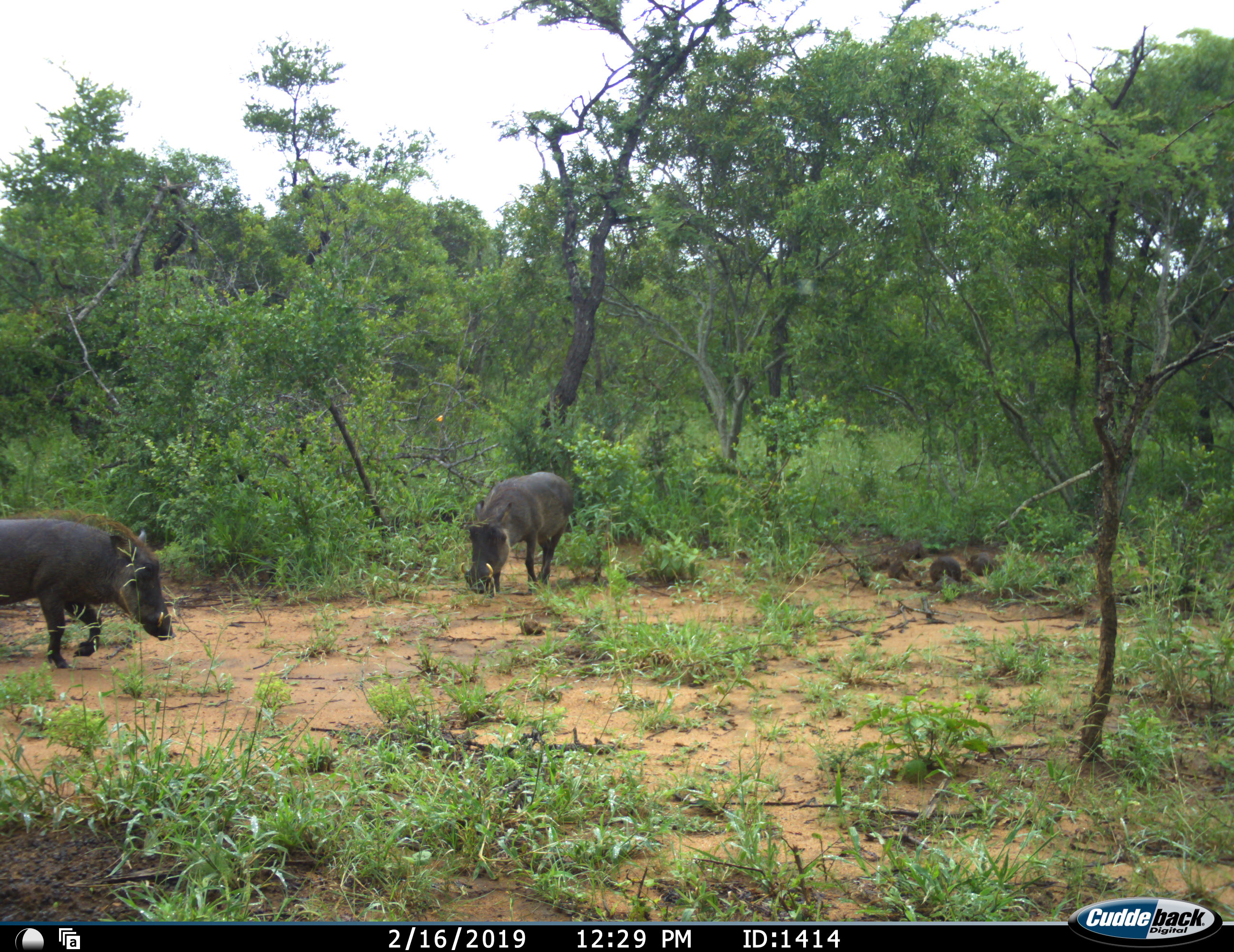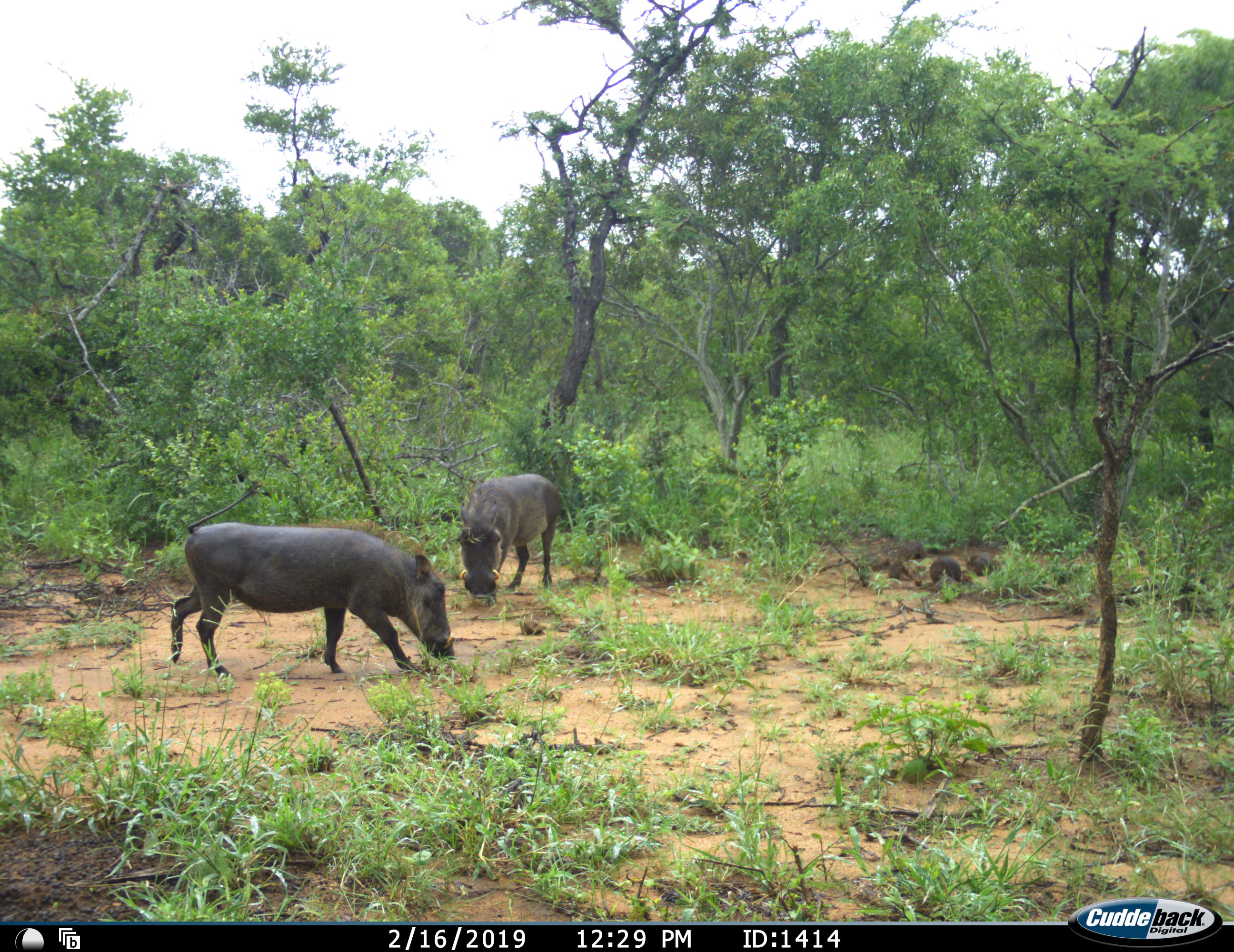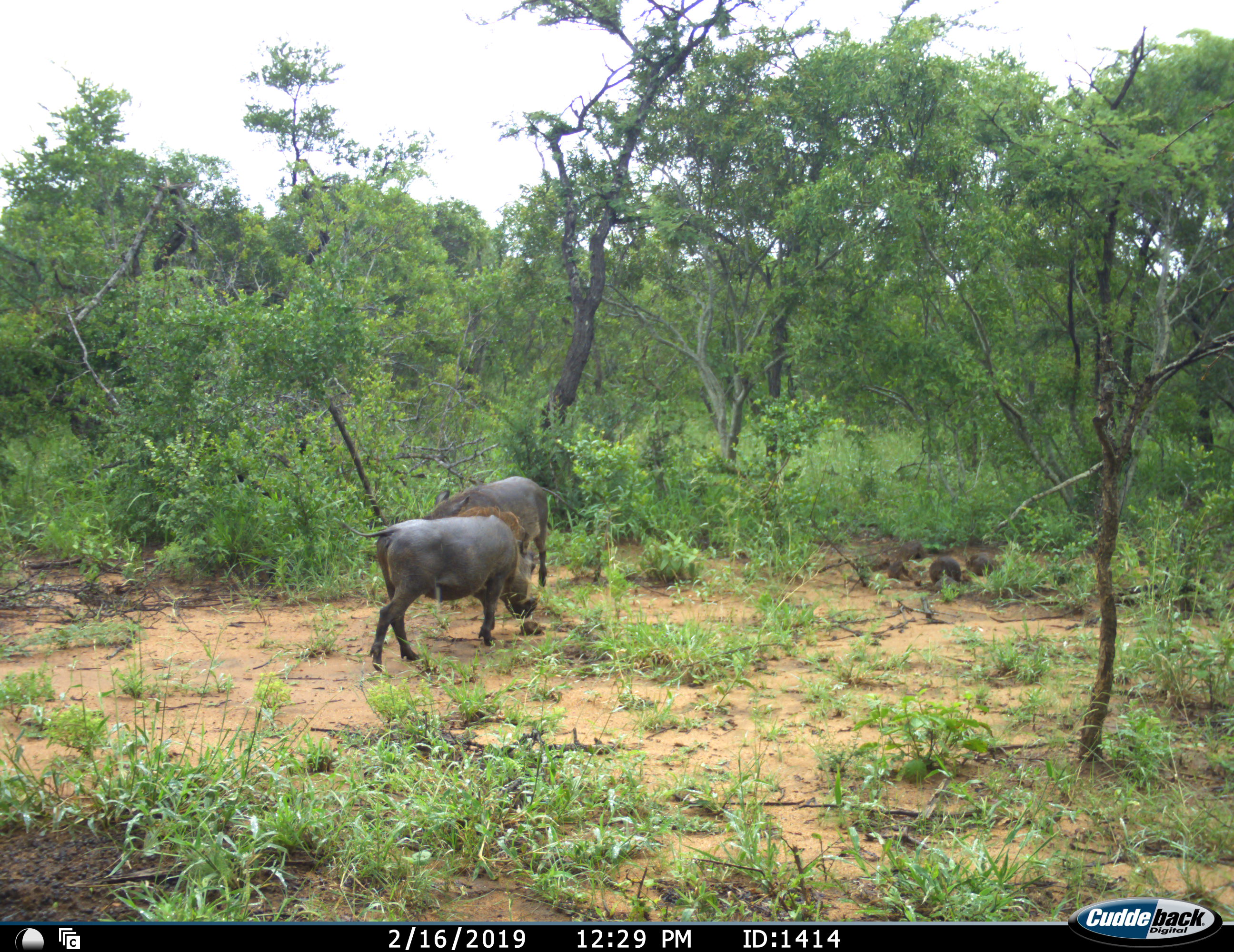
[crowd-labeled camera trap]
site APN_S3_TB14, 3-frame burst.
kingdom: Animalia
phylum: Chordata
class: Mammalia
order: Artiodactyla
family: Suidae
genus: Phacochoerus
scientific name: Phacochoerus africanus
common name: warthog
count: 2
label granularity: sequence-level